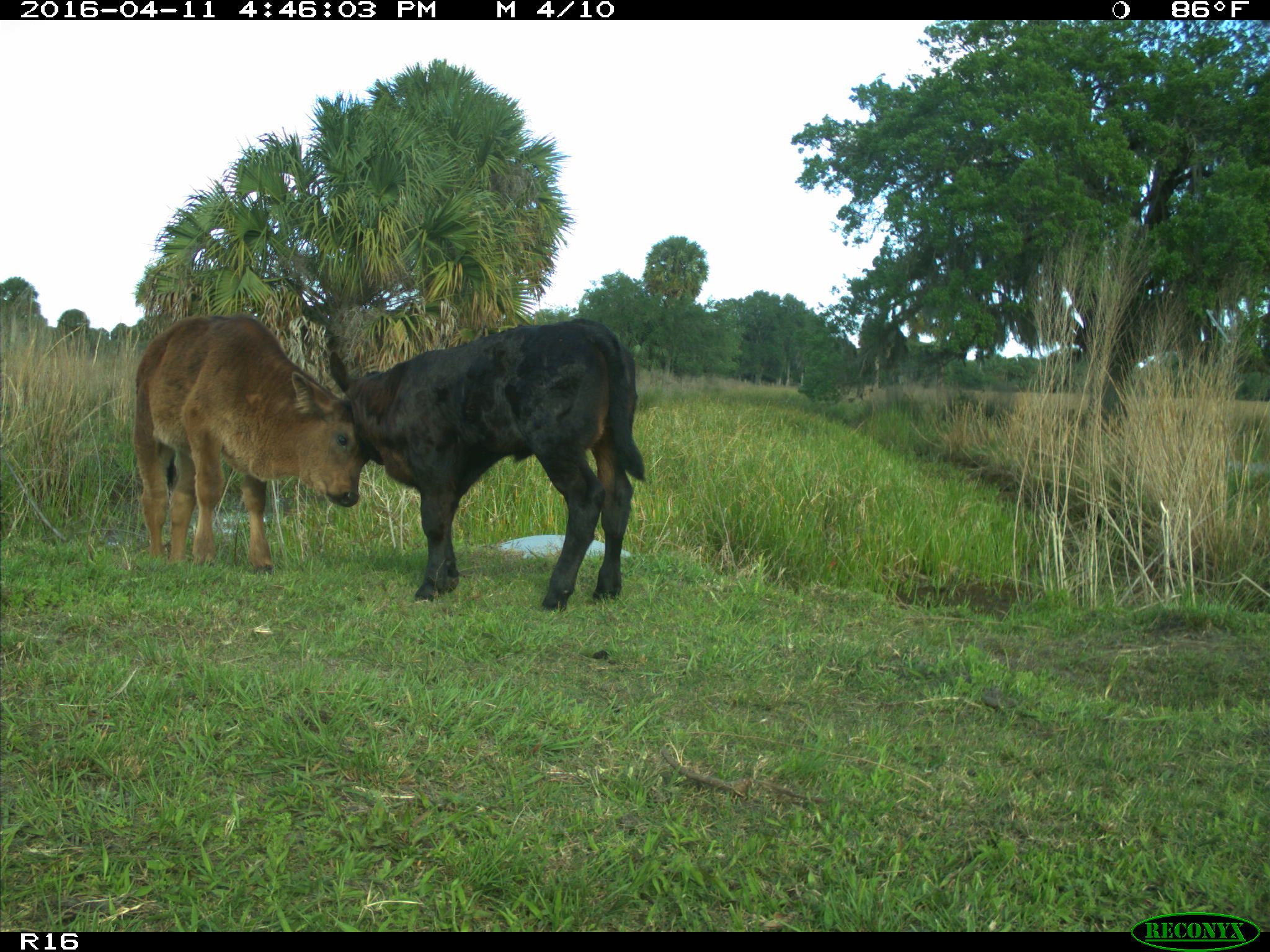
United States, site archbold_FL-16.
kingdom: Animalia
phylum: Chordata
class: Mammalia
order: Artiodactyla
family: Bovidae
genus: Bos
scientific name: Bos taurus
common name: domestic cow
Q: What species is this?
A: Bos taurus (domestic cow).